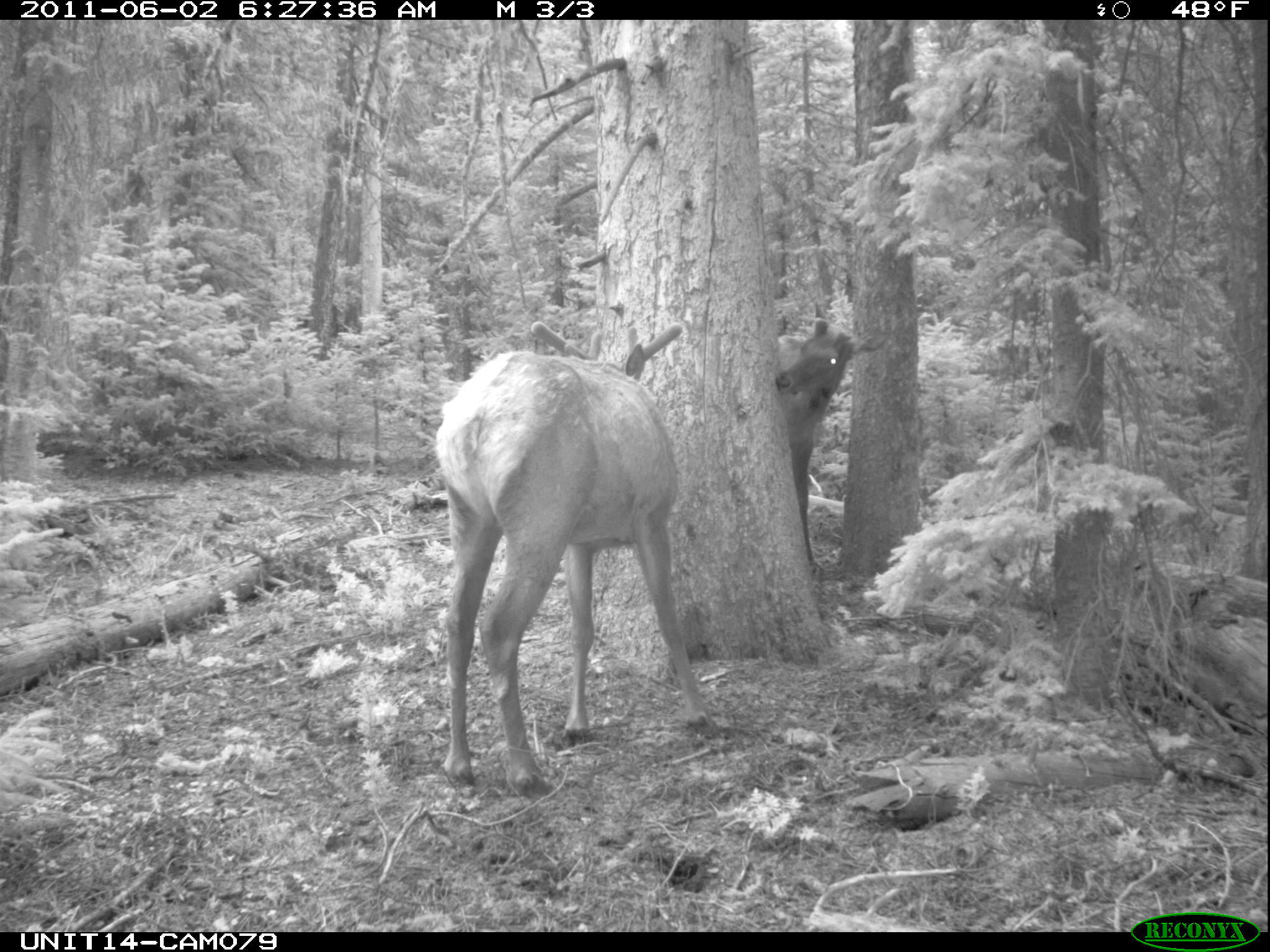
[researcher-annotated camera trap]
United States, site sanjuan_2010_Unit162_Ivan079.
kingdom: Animalia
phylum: Chordata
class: Mammalia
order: Artiodactyla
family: Cervidae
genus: Cervus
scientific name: Cervus elaphus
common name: red deer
Cervus elaphus (red deer).